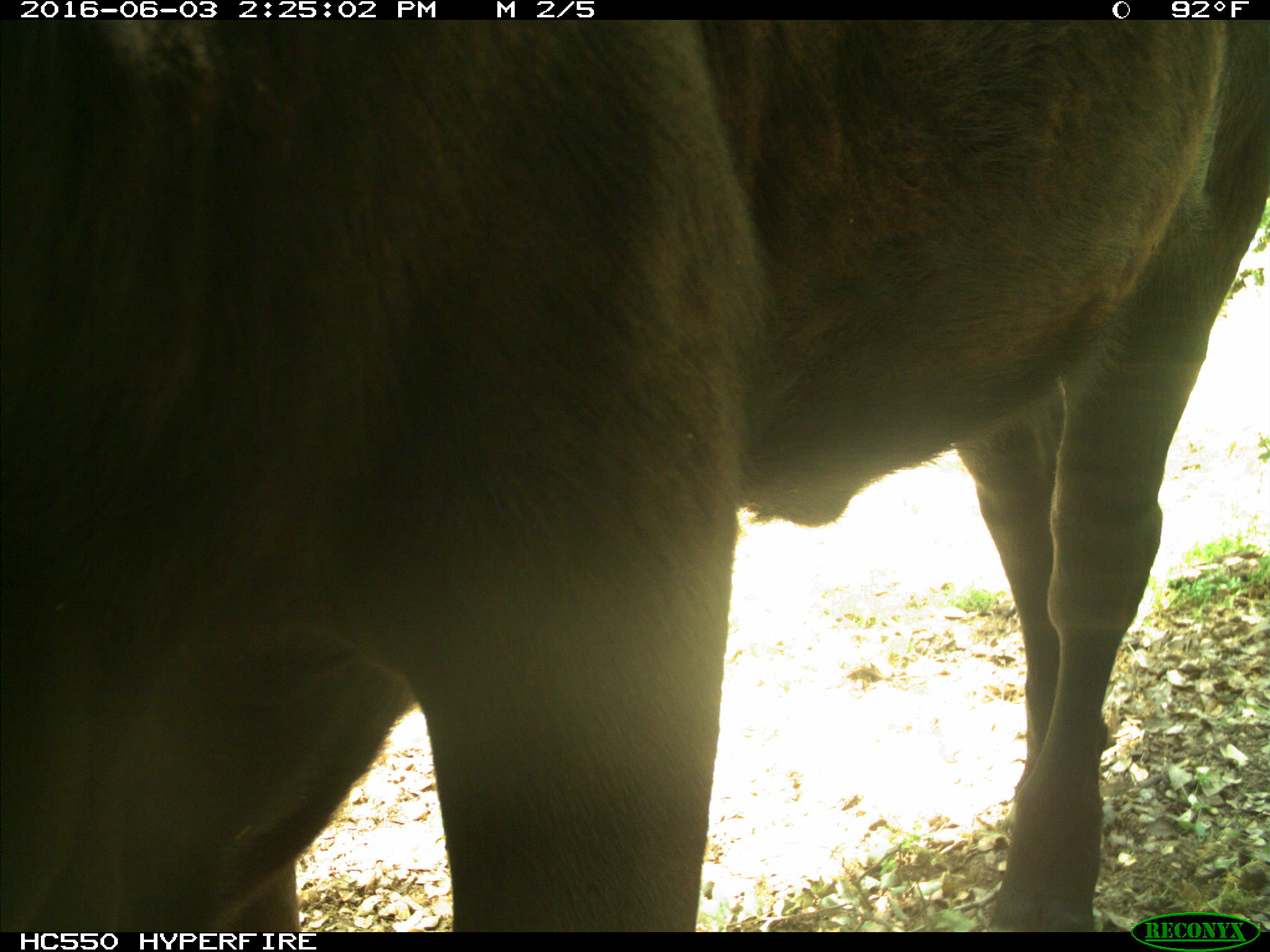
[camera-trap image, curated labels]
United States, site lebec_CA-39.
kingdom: Animalia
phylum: Chordata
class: Mammalia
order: Artiodactyla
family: Bovidae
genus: Bos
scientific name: Bos taurus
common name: domestic cow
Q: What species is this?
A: Bos taurus (domestic cow).